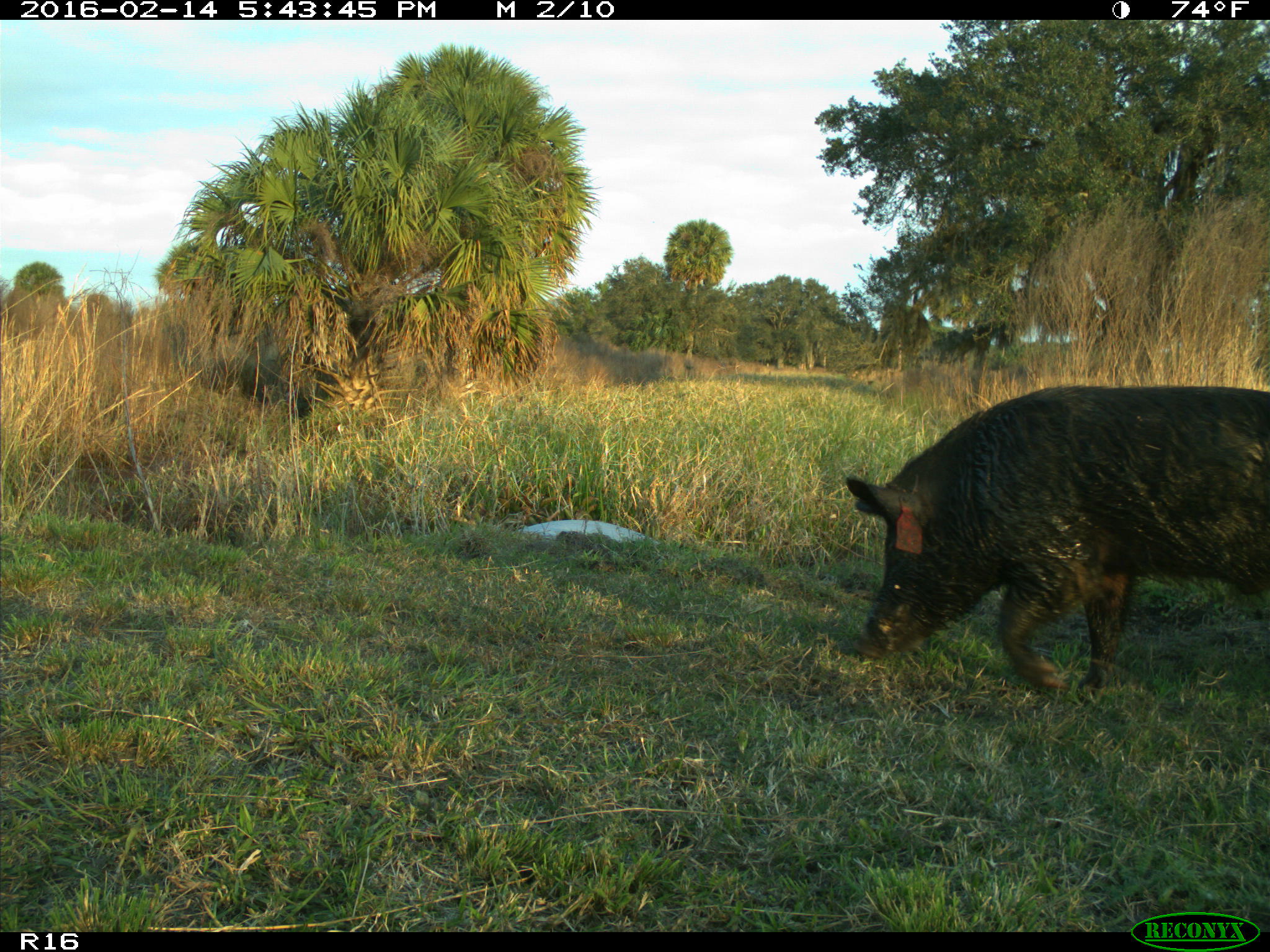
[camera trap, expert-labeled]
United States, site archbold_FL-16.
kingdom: Animalia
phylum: Chordata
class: Mammalia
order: Artiodactyla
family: Suidae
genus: Sus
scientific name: Sus scrofa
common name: wild boar